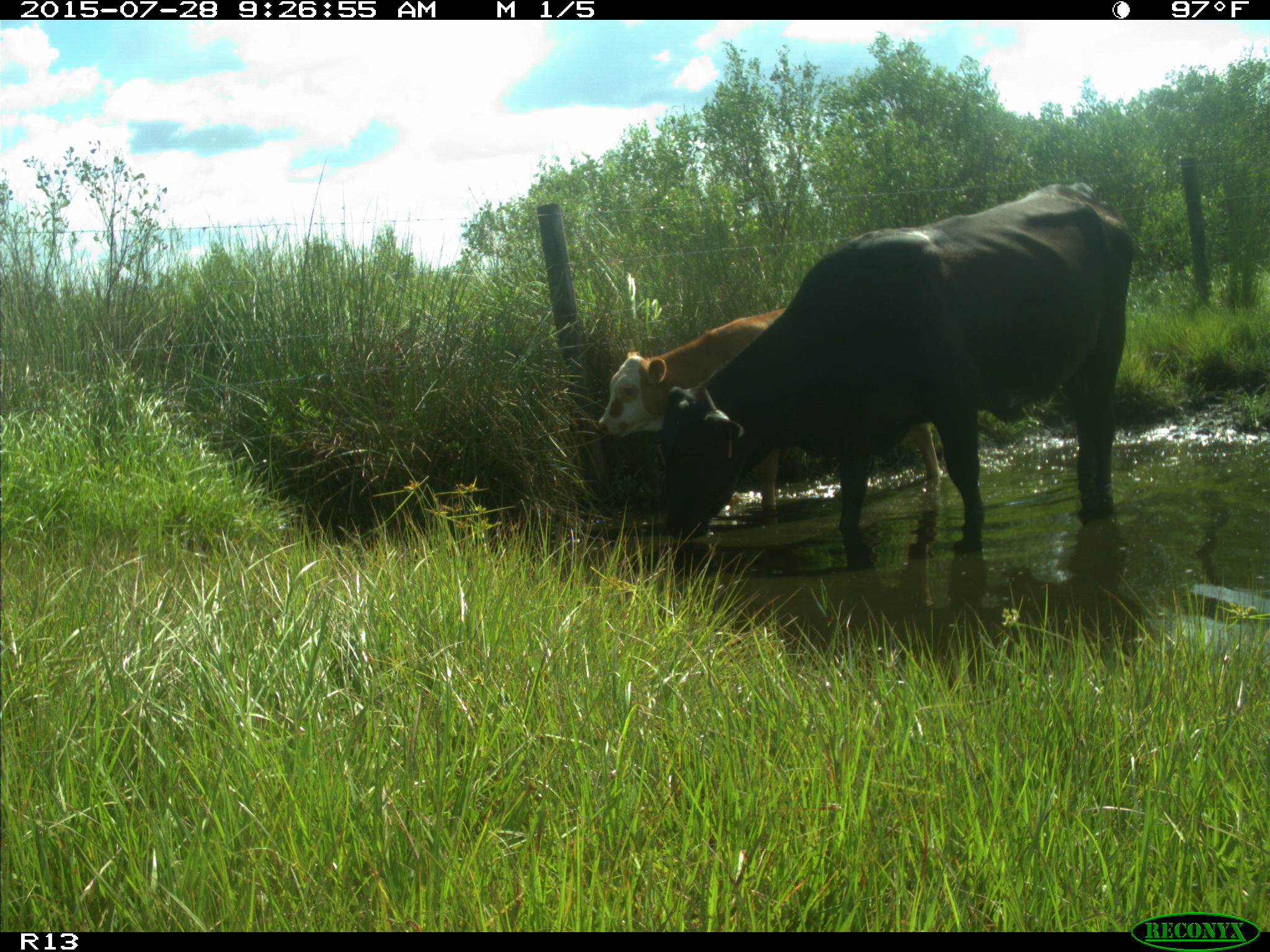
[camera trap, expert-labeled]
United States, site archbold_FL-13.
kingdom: Animalia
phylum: Chordata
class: Mammalia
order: Artiodactyla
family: Bovidae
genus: Bos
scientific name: Bos taurus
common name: domestic cow